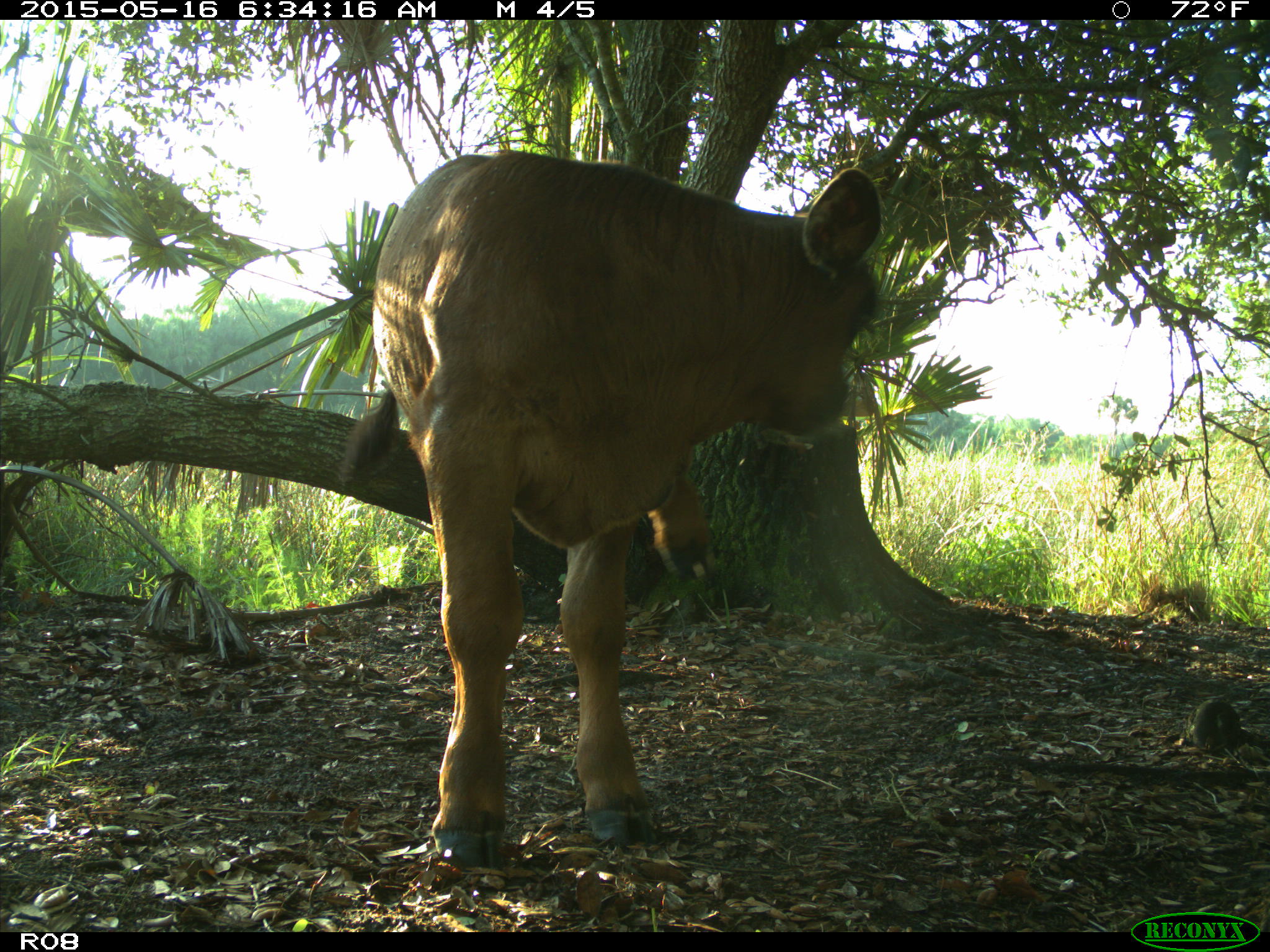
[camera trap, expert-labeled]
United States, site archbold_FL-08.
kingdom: Animalia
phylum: Chordata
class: Mammalia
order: Artiodactyla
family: Bovidae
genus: Bos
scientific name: Bos taurus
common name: domestic cow